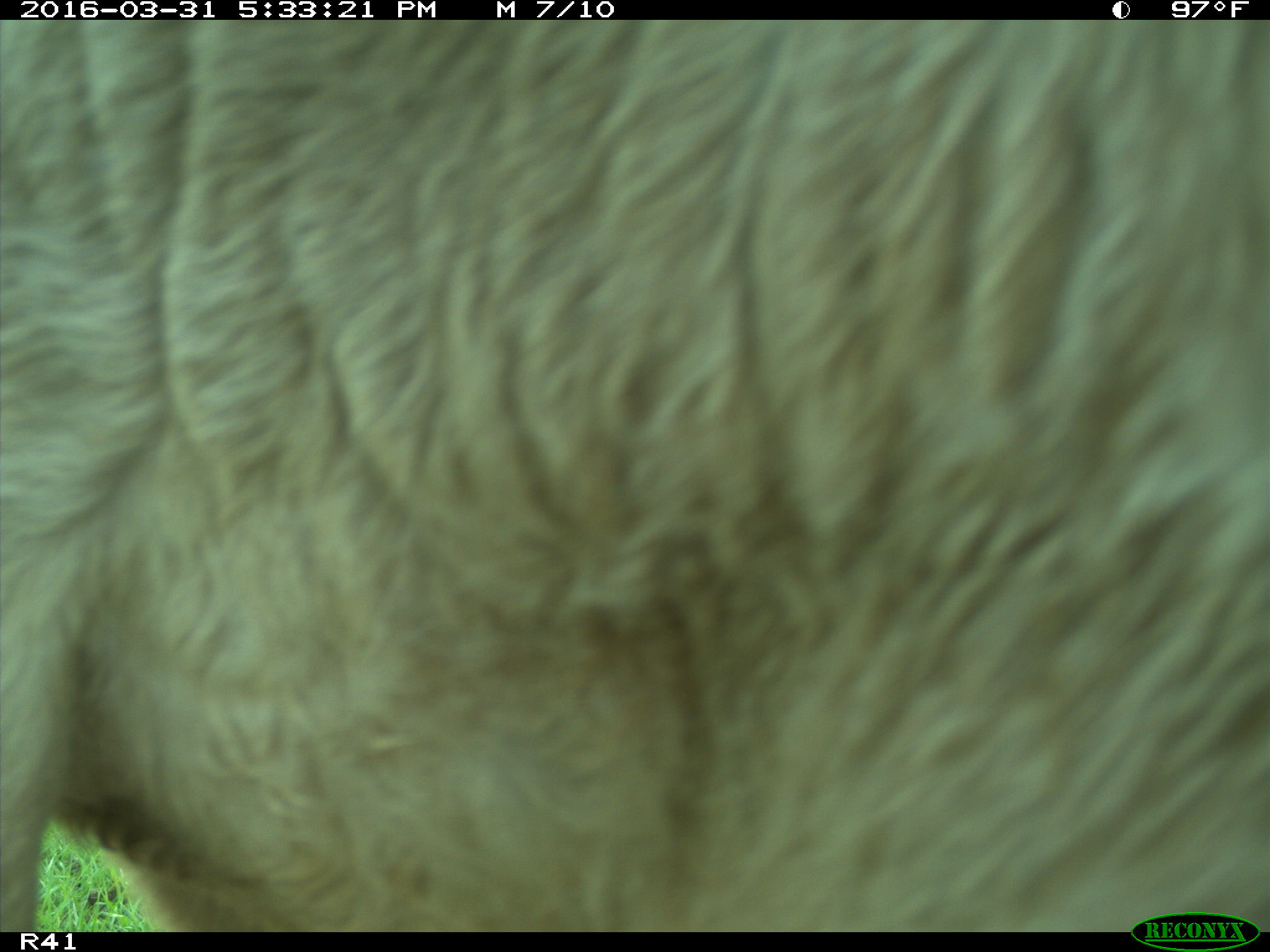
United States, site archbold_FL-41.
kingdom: Animalia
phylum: Chordata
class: Mammalia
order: Artiodactyla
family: Bovidae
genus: Bos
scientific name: Bos taurus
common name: domestic cow